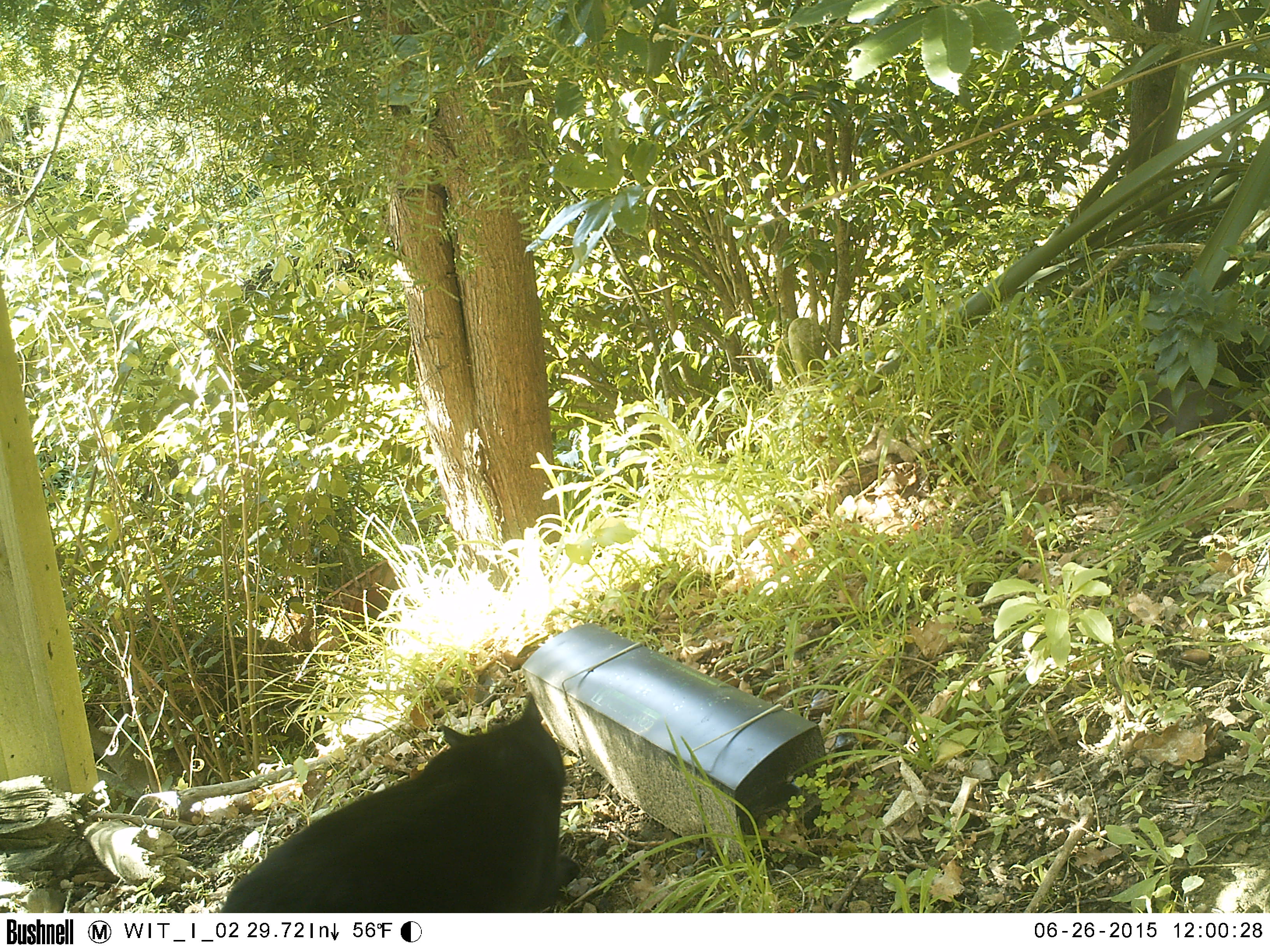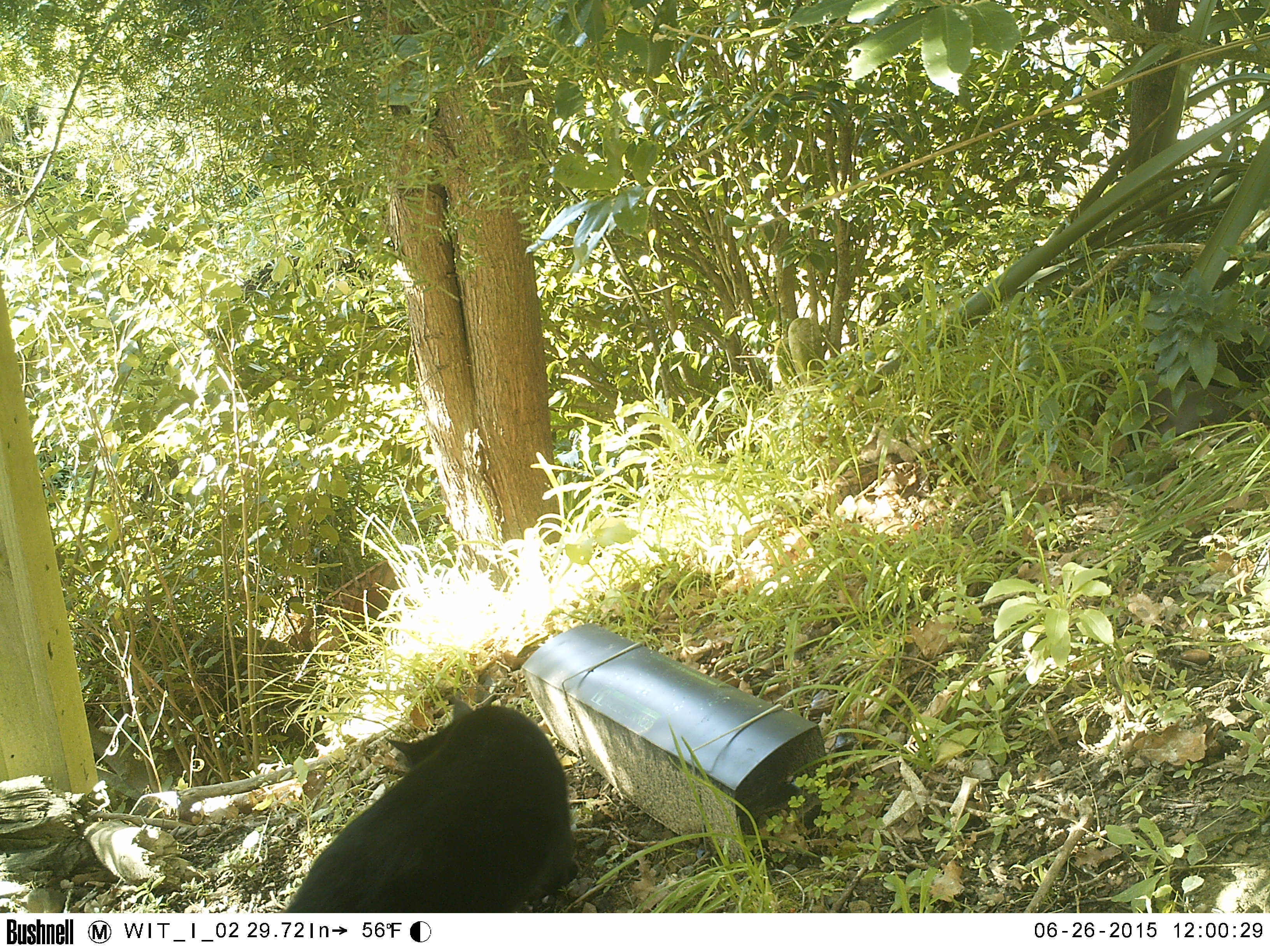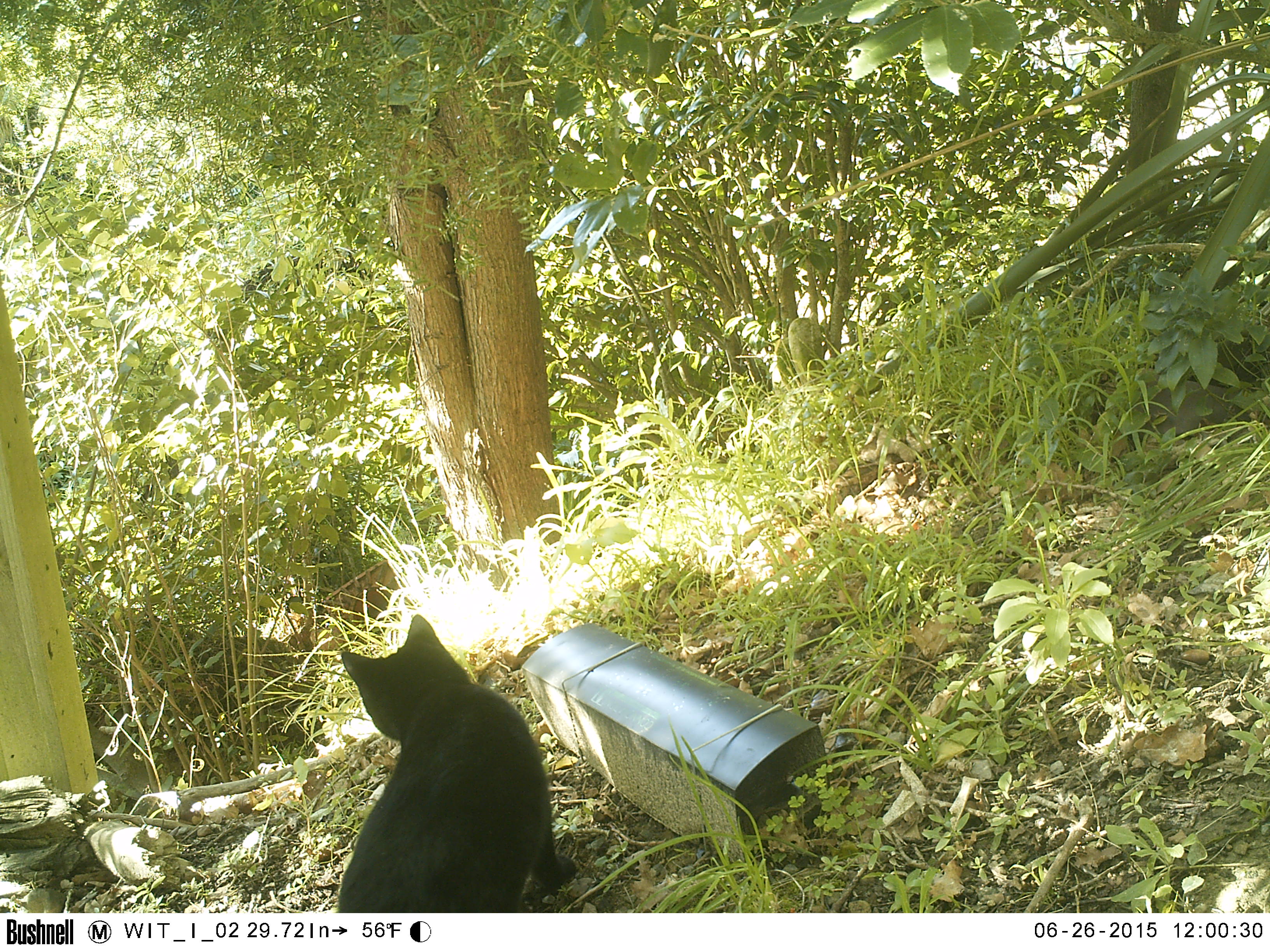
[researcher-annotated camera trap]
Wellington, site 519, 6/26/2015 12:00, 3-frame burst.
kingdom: Animalia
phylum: Chordata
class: Mammalia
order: Carnivora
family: Felidae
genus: Felis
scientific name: Felis catus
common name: cat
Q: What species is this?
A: Cat (Felis catus).